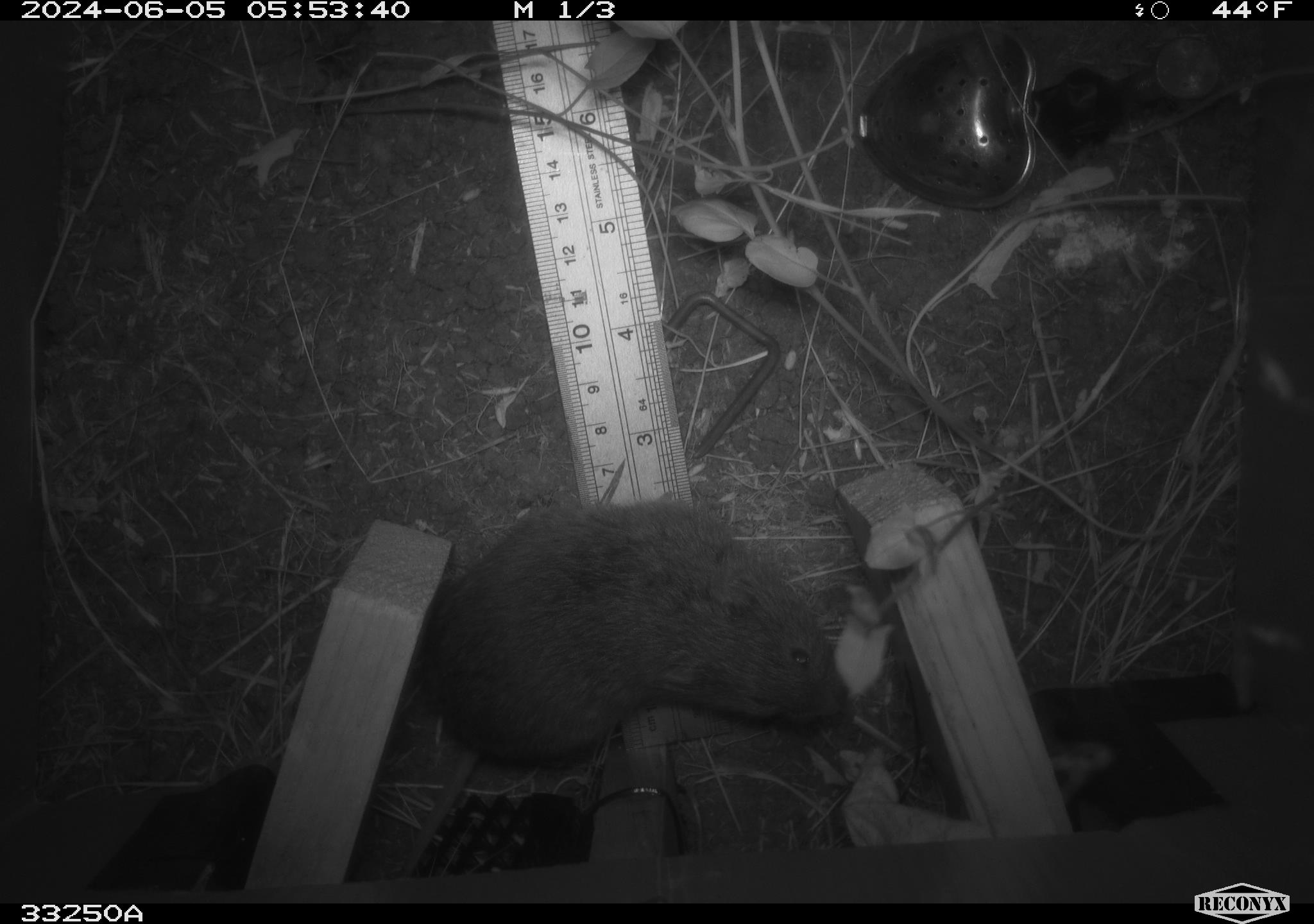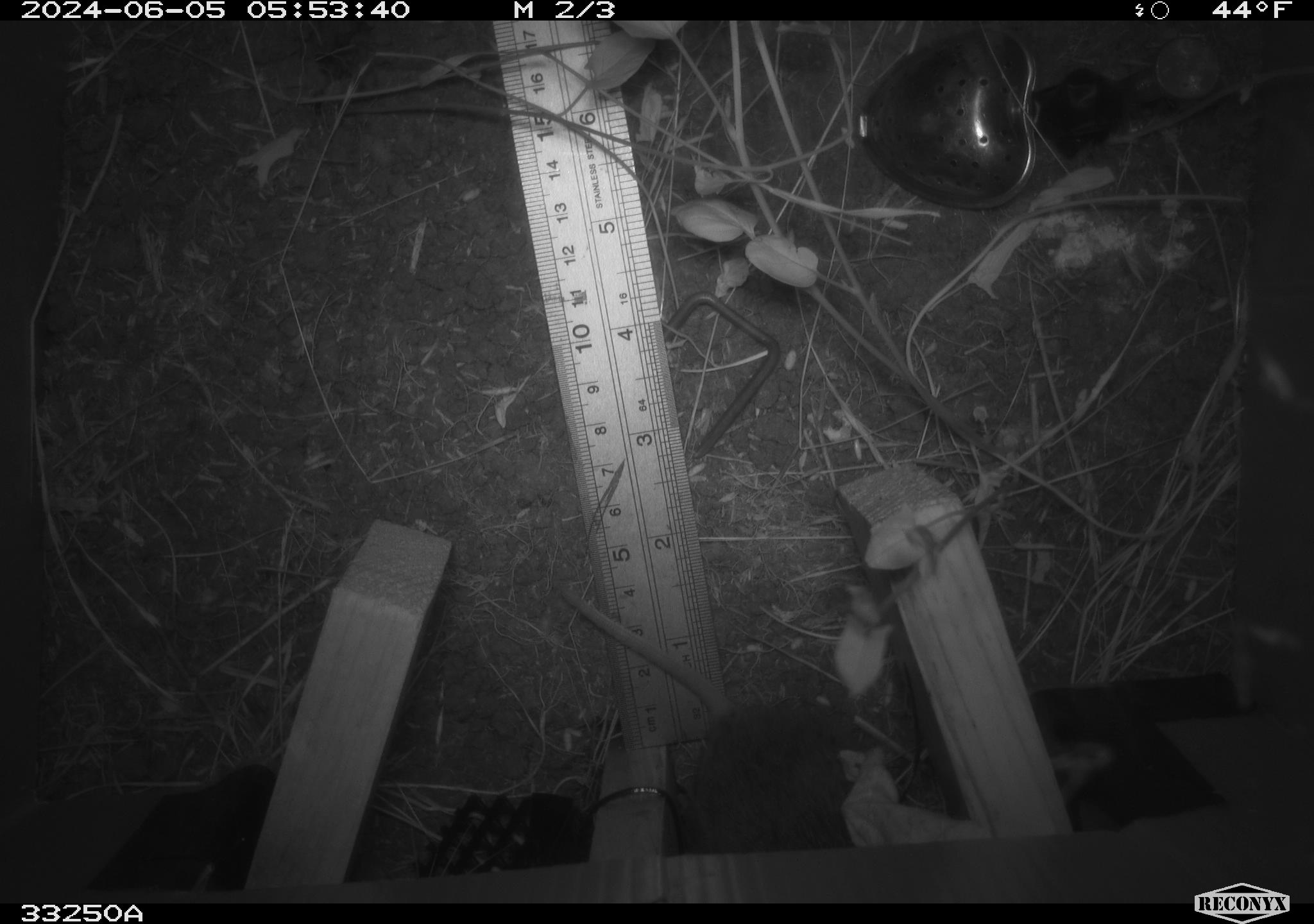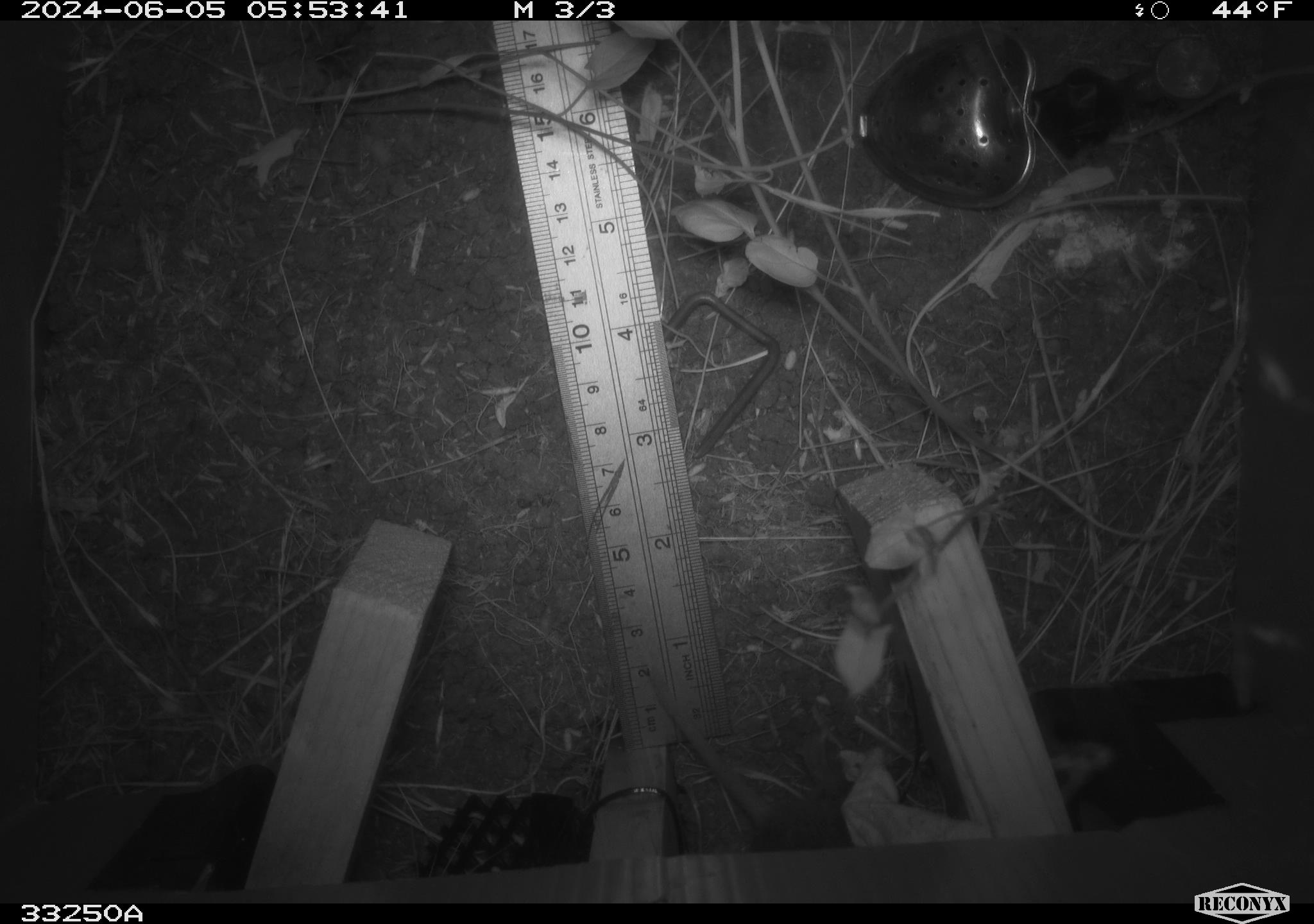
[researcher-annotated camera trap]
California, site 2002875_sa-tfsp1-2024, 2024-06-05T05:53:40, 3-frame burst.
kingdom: Animalia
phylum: Chordata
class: Mammalia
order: Rodentia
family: Cricetidae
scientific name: Arvicolinae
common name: voles, lemmings, and muskrats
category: arvicolinae subfamily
Arvicolinae subfamily (voles, lemmings, and muskrats) (Arvicolinae).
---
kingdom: Animalia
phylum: Chordata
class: Mammalia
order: Rodentia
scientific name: Rodentia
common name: rodent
Rodent (Rodentia).